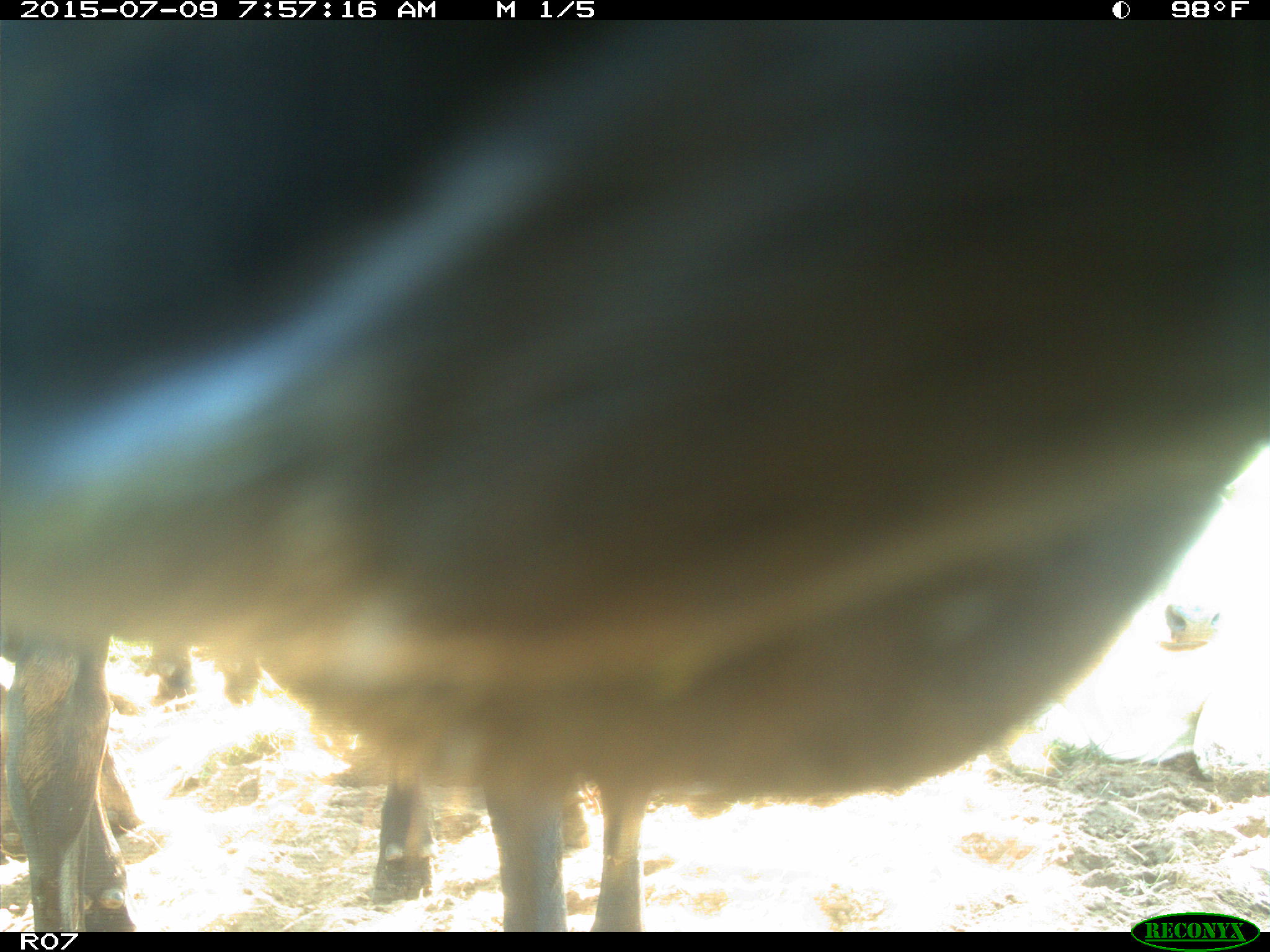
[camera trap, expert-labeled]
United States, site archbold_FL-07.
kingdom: Animalia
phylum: Chordata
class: Mammalia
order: Artiodactyla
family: Bovidae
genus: Bos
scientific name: Bos taurus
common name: domestic cow